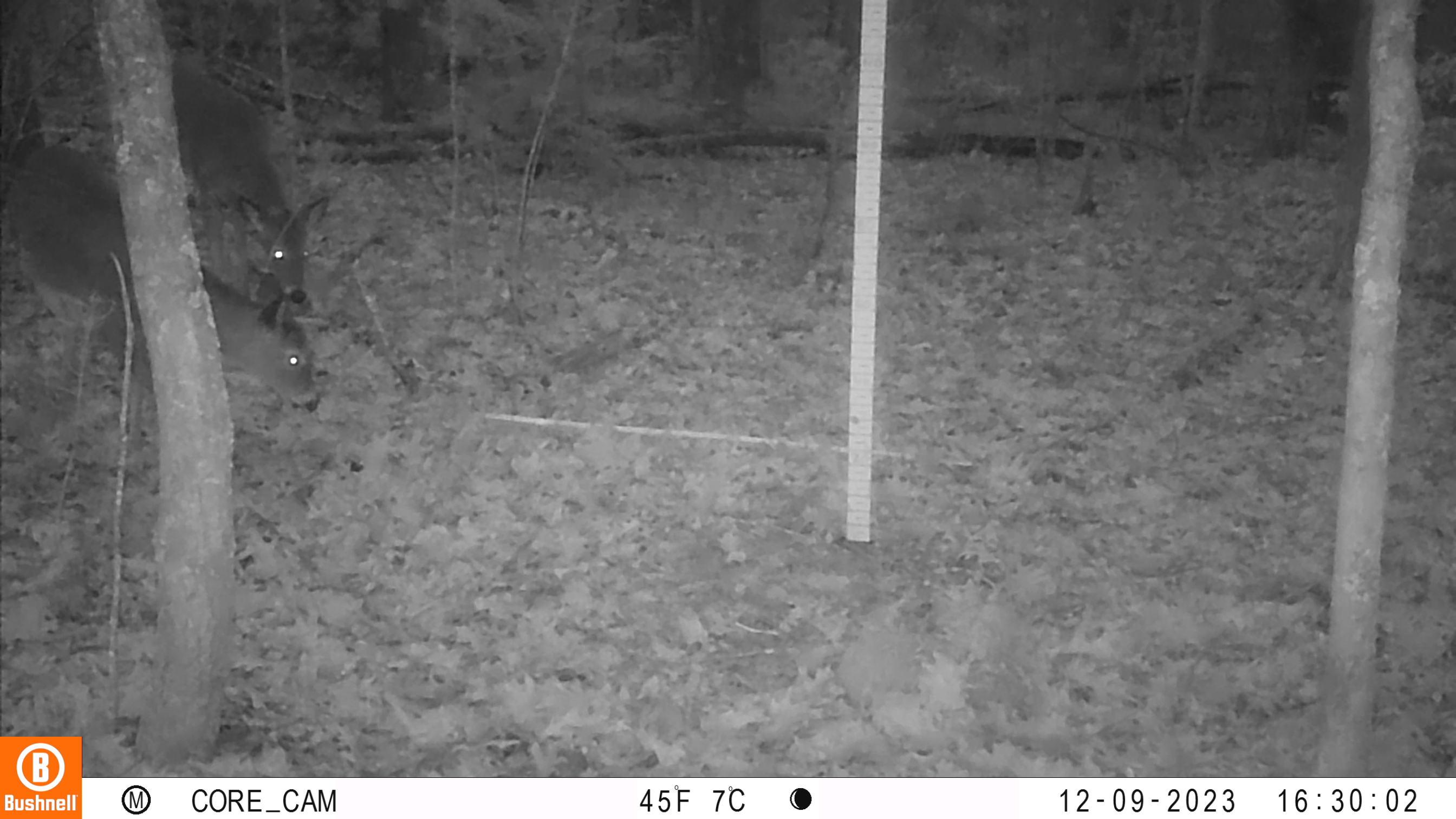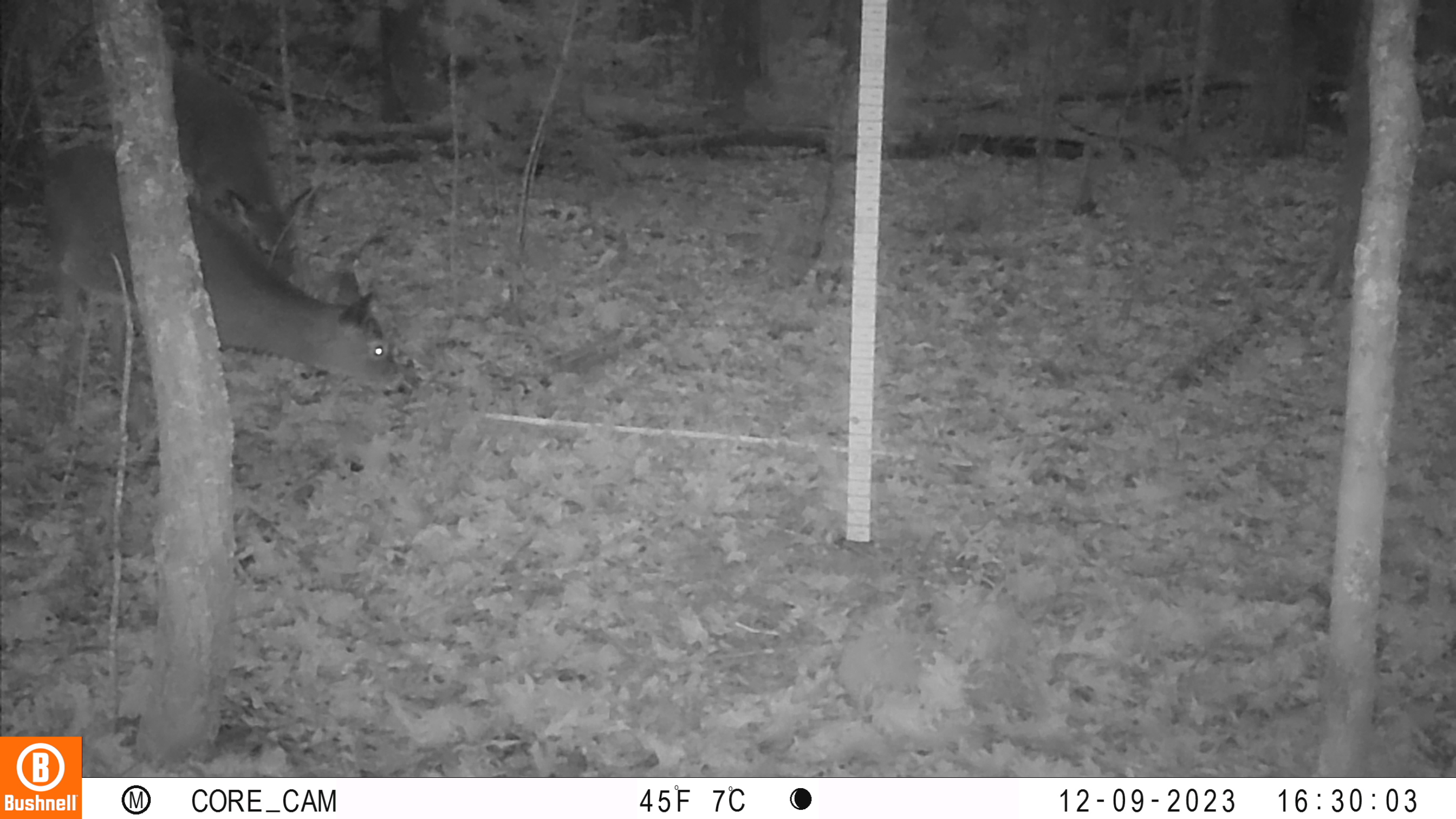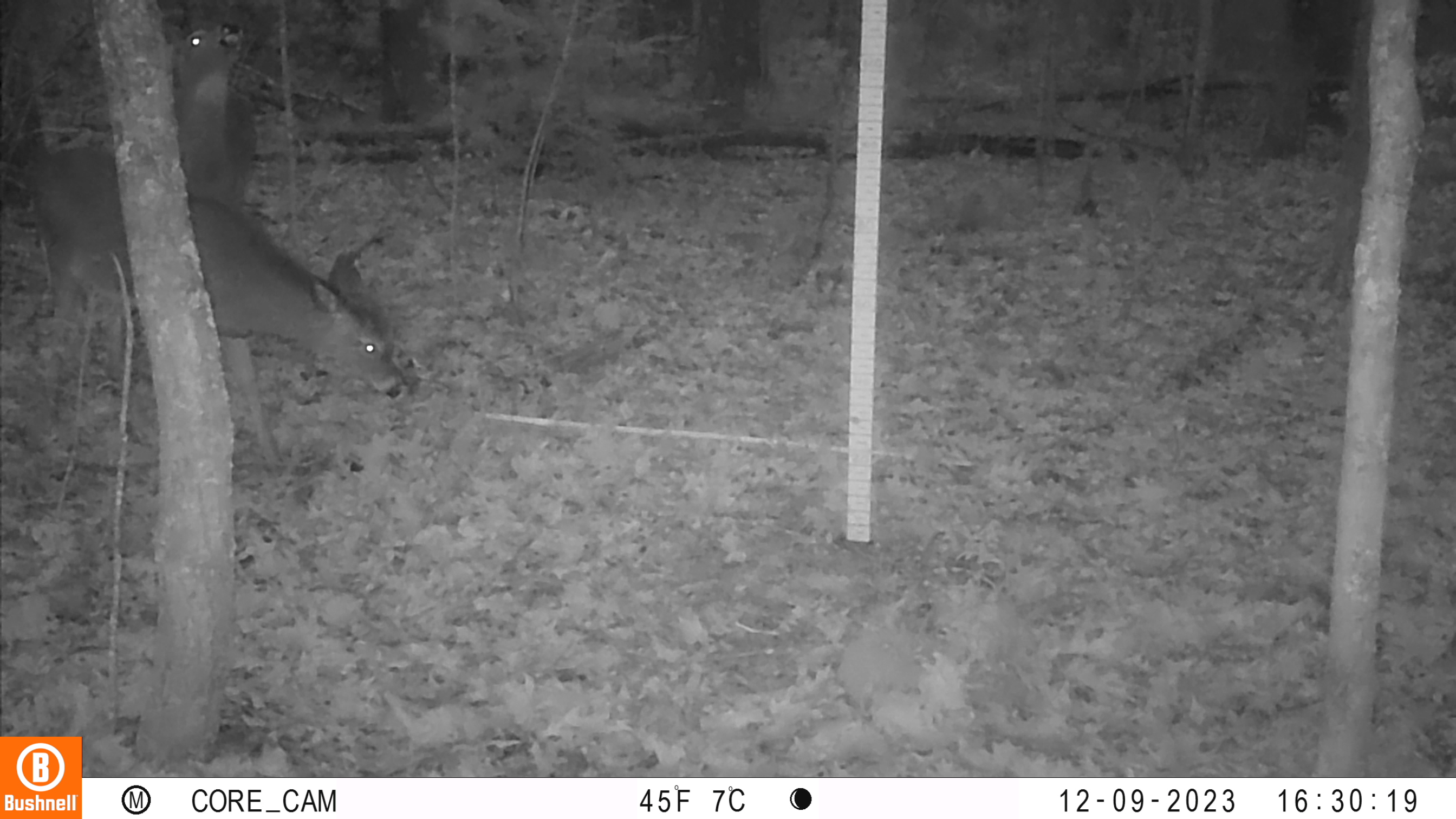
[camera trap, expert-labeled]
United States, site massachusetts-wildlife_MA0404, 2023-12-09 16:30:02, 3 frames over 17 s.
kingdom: Animalia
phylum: Chordata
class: Mammalia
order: Artiodactyla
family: Cervidae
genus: Odocoileus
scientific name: Odocoileus virginianus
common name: white-tailed deer